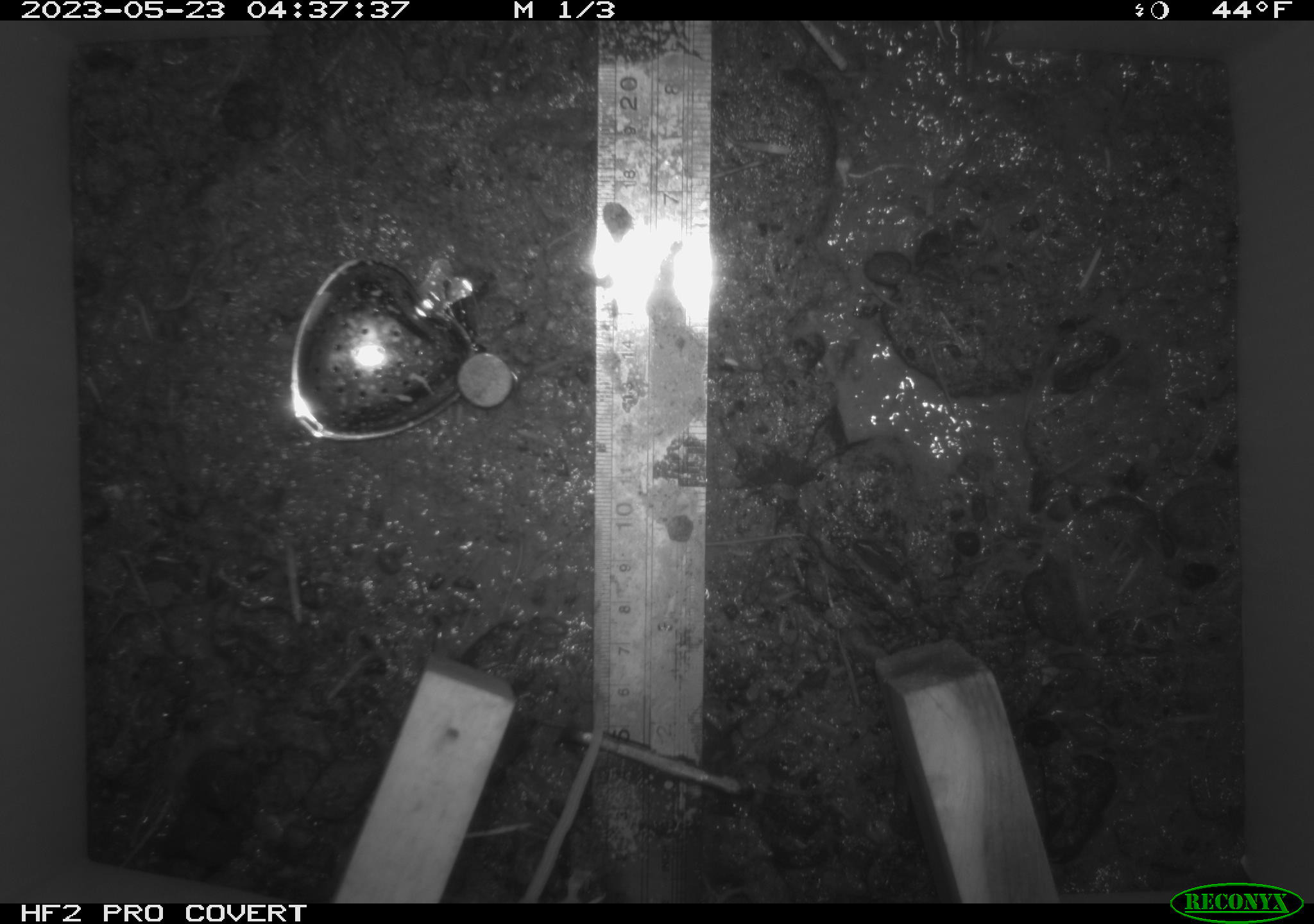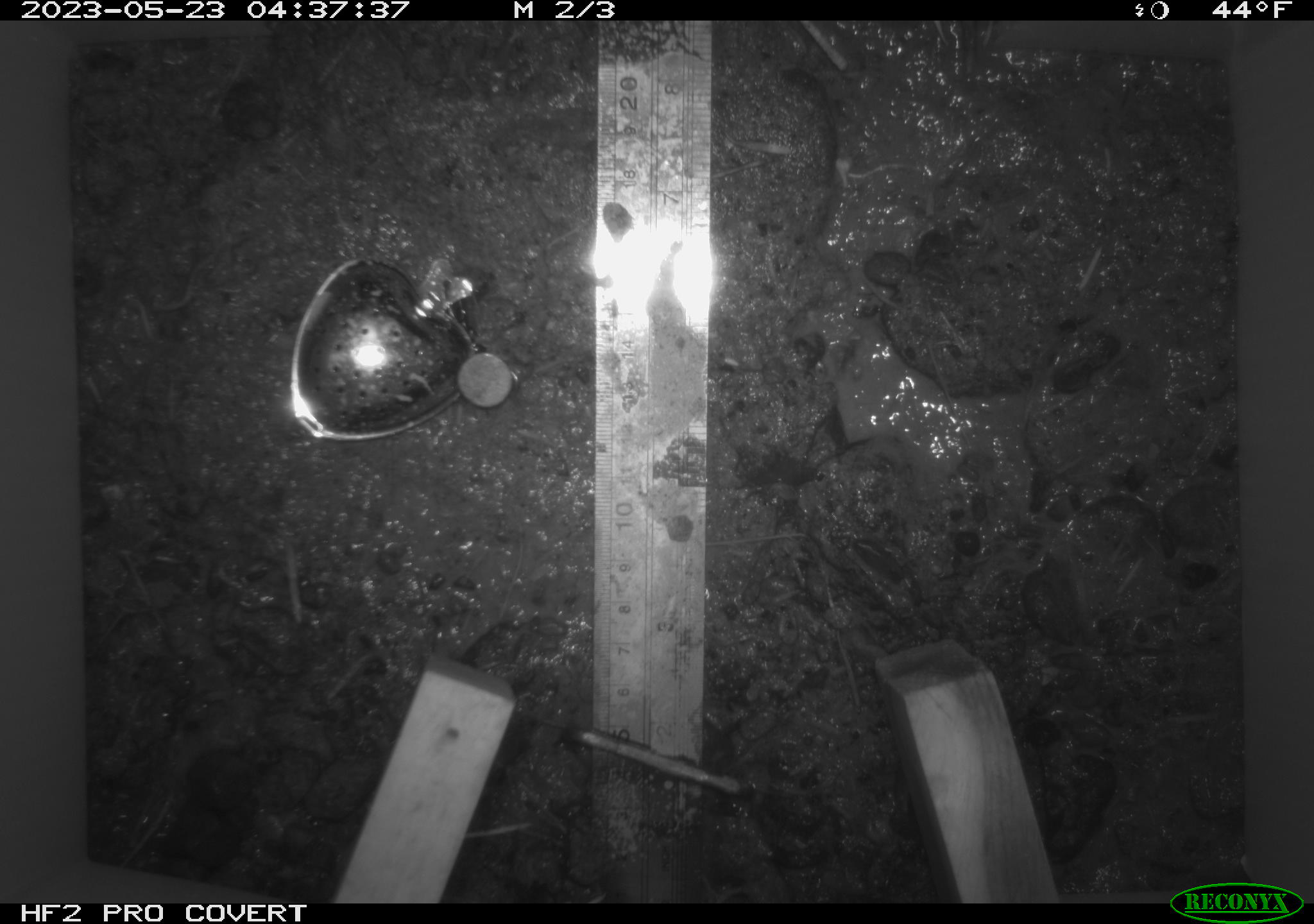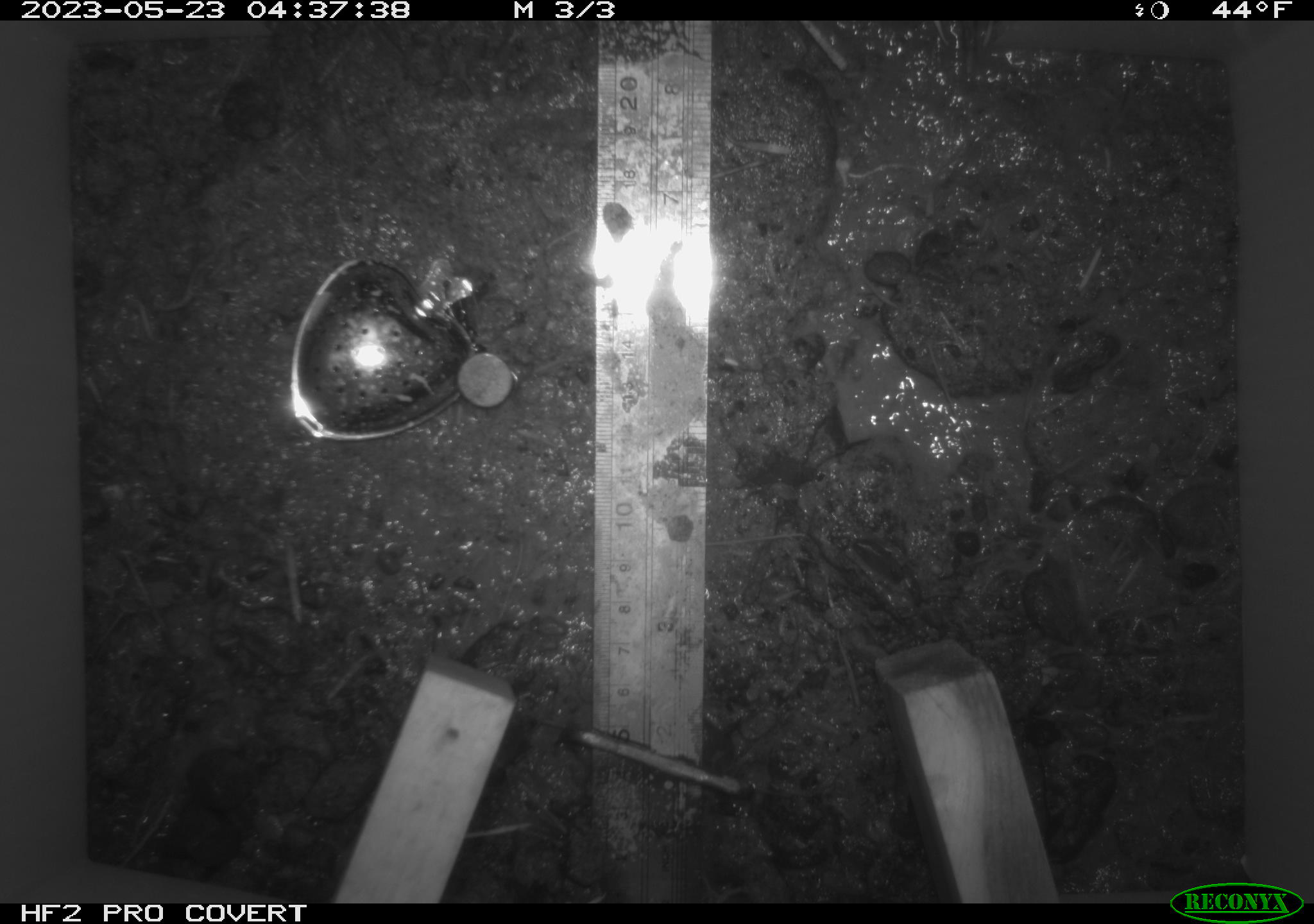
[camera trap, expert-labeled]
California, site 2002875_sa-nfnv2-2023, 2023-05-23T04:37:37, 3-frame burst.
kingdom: Animalia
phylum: Chordata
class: Mammalia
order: Rodentia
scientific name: Rodentia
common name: mouse species